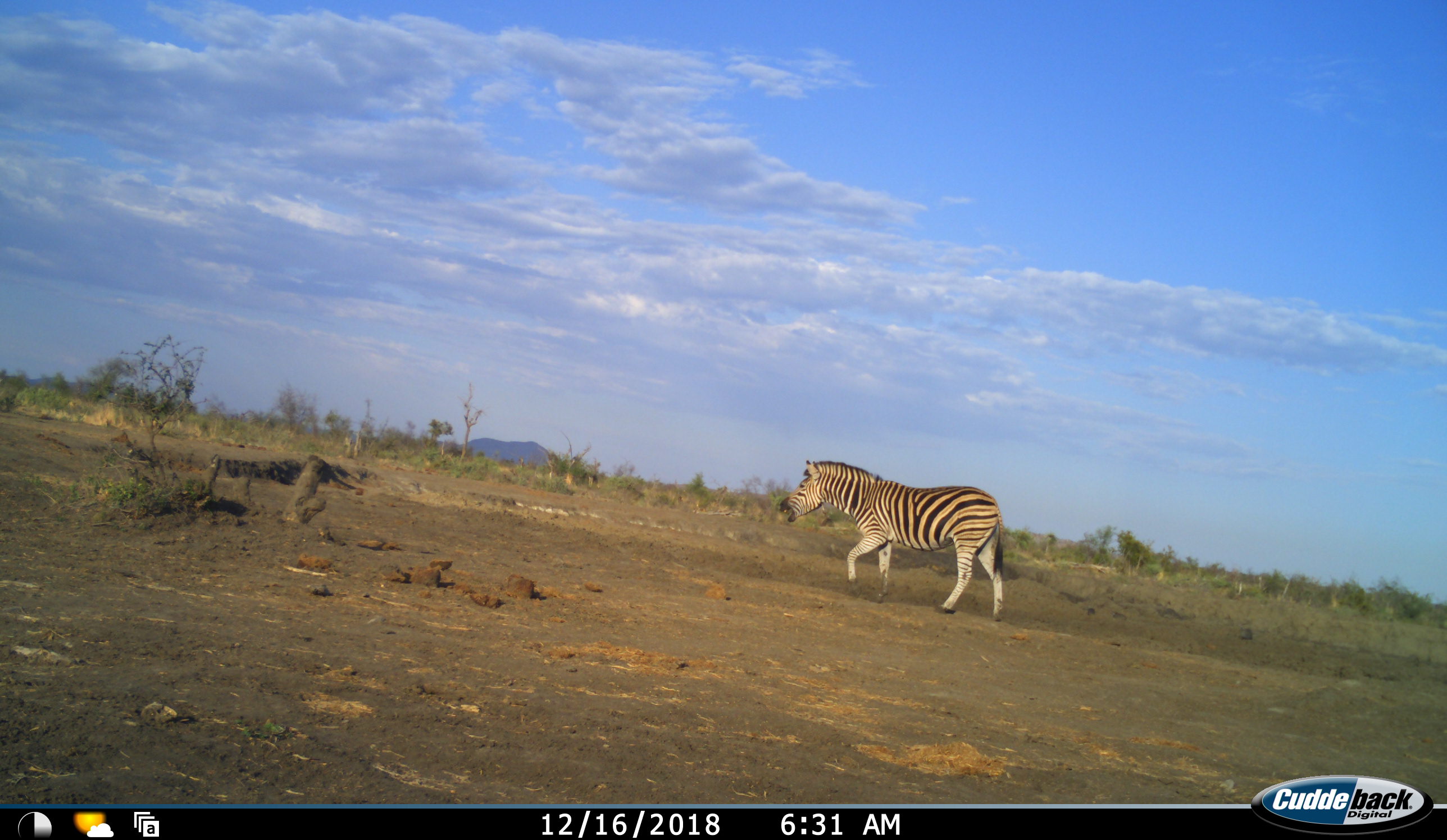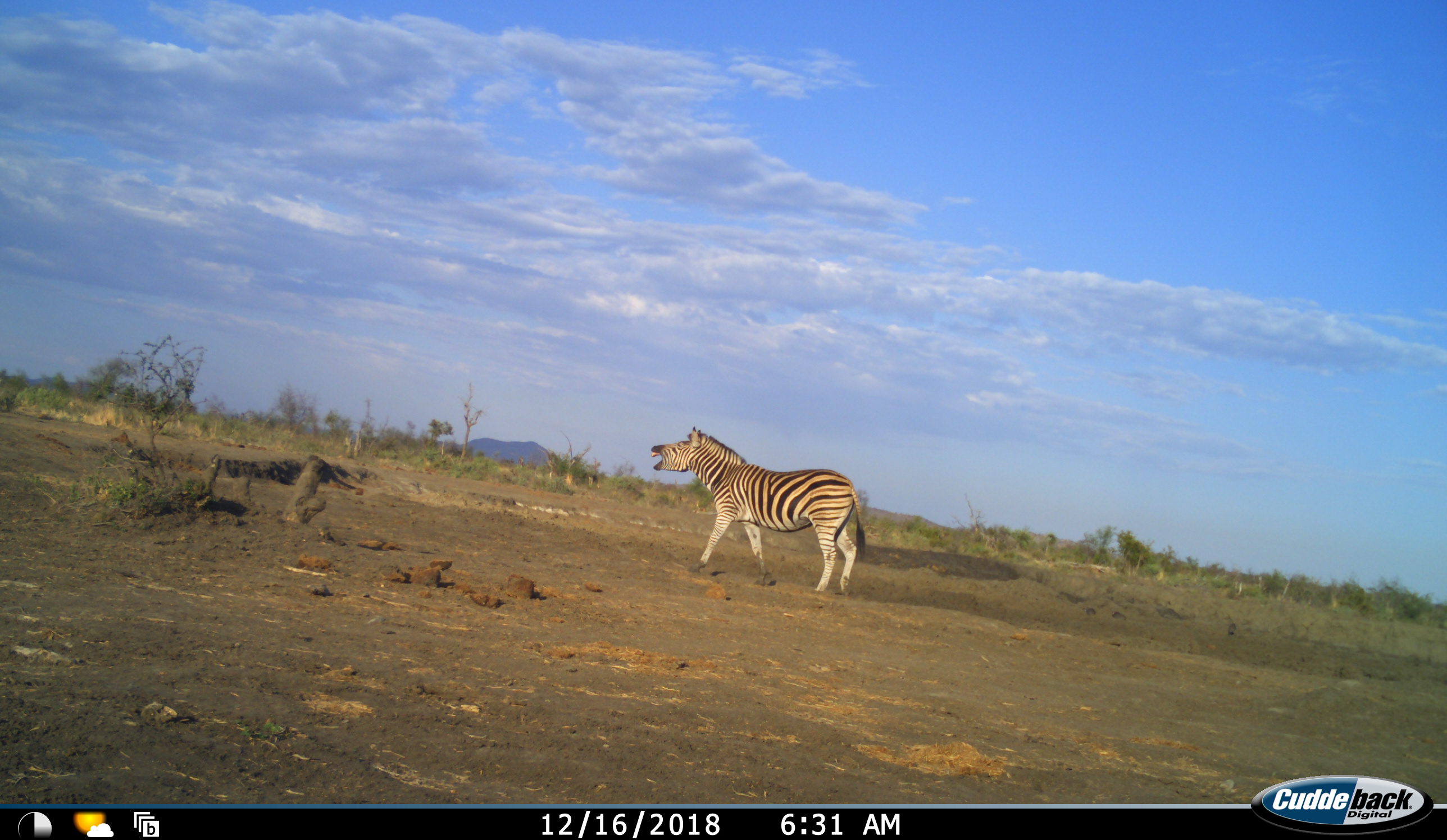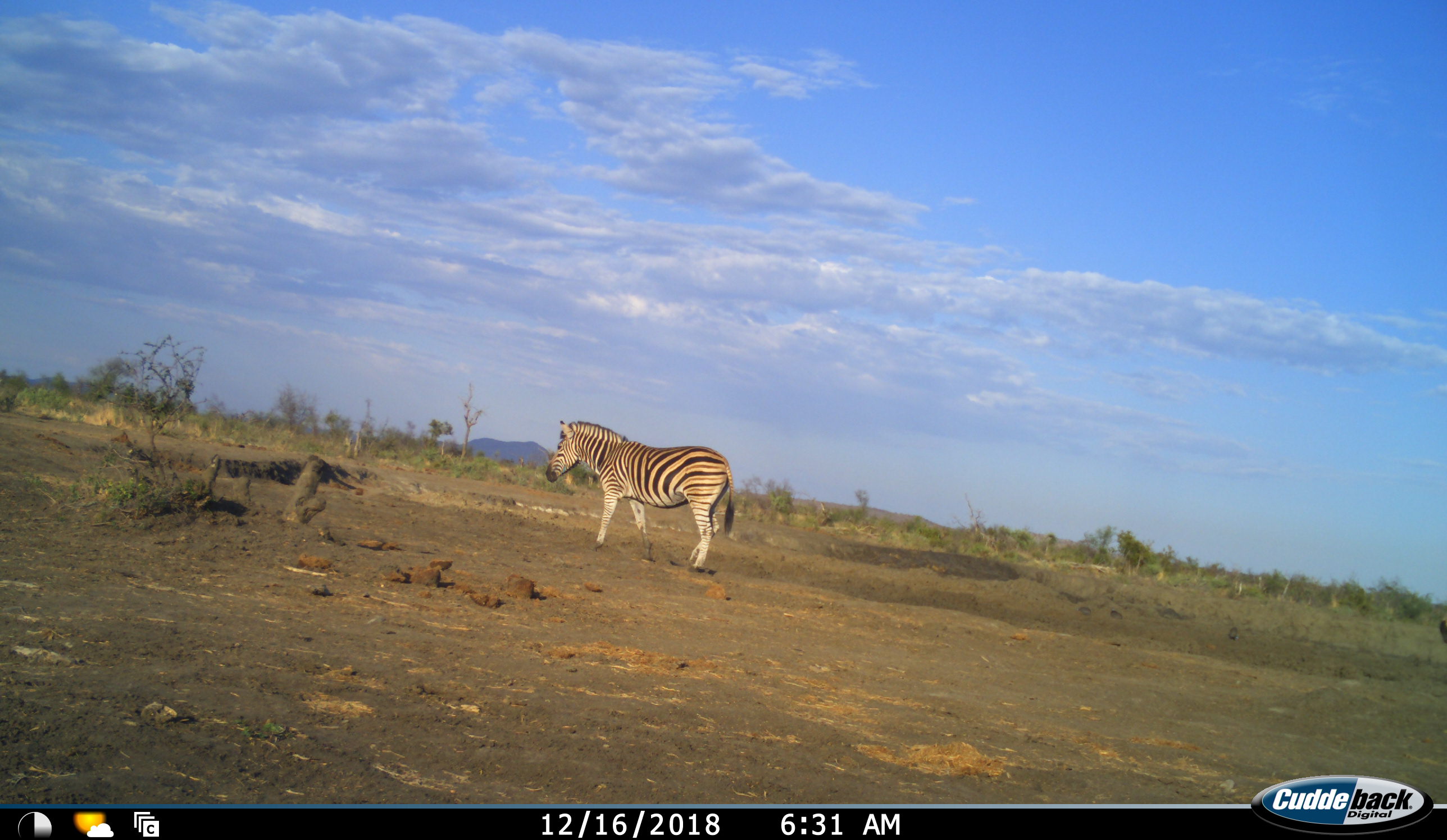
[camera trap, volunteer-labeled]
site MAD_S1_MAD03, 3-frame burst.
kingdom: Animalia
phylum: Chordata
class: Mammalia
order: Perissodactyla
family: Equidae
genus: Equus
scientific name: Equus quagga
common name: plains zebra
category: zebraplains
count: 1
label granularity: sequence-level